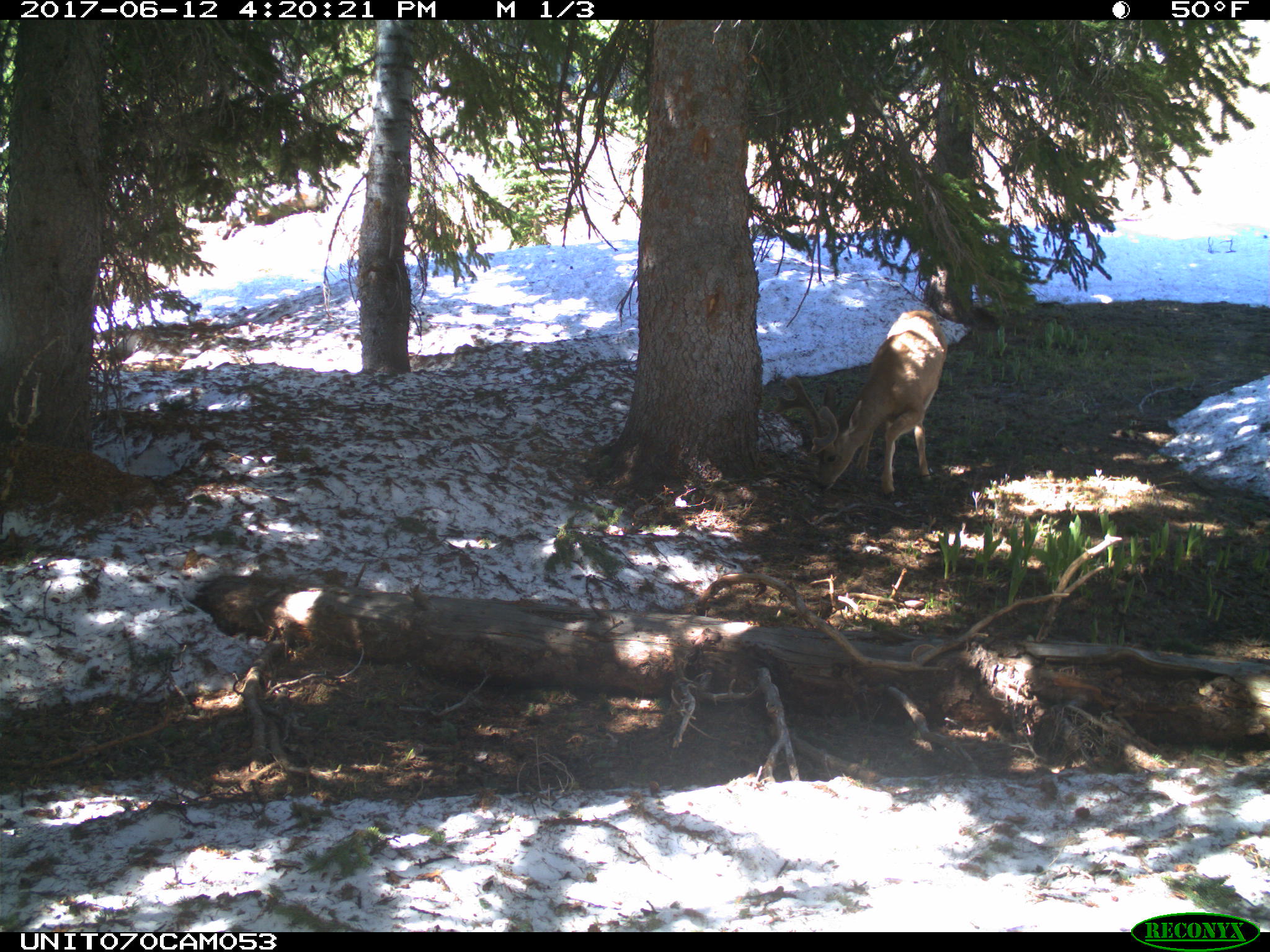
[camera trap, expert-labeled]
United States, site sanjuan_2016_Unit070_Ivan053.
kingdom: Animalia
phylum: Chordata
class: Mammalia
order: Artiodactyla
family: Cervidae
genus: Odocoileus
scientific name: Odocoileus hemionus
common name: mule deer